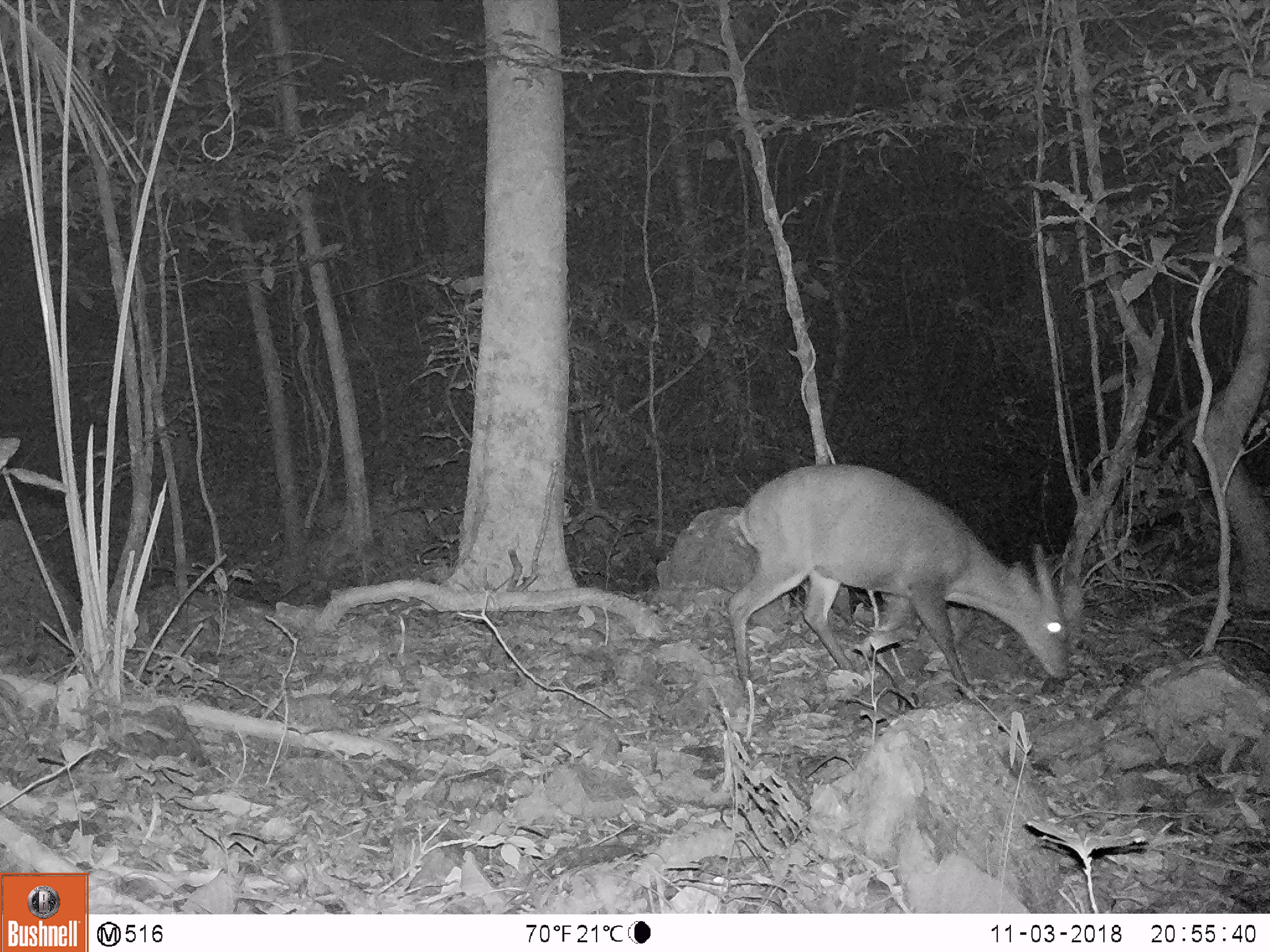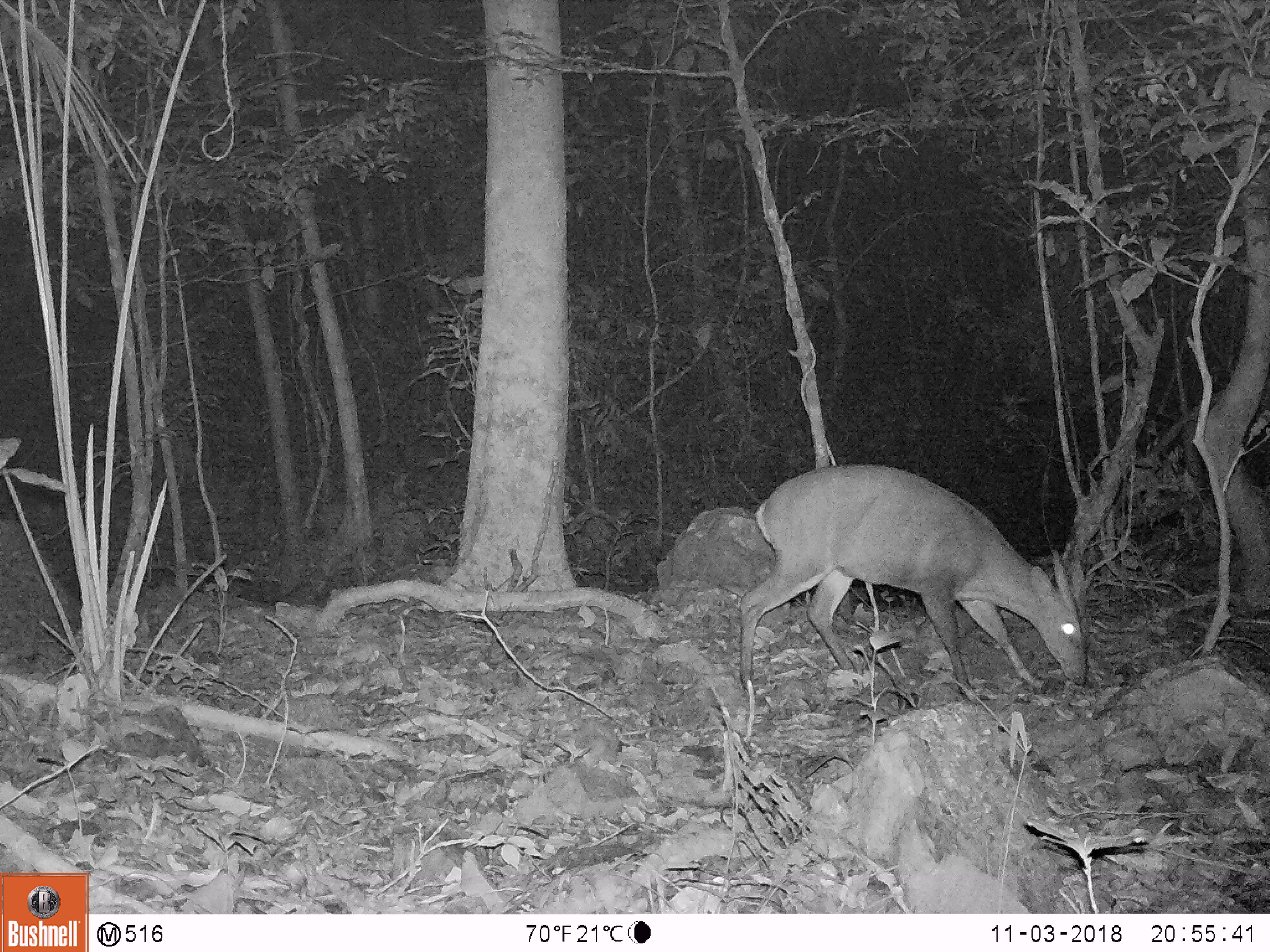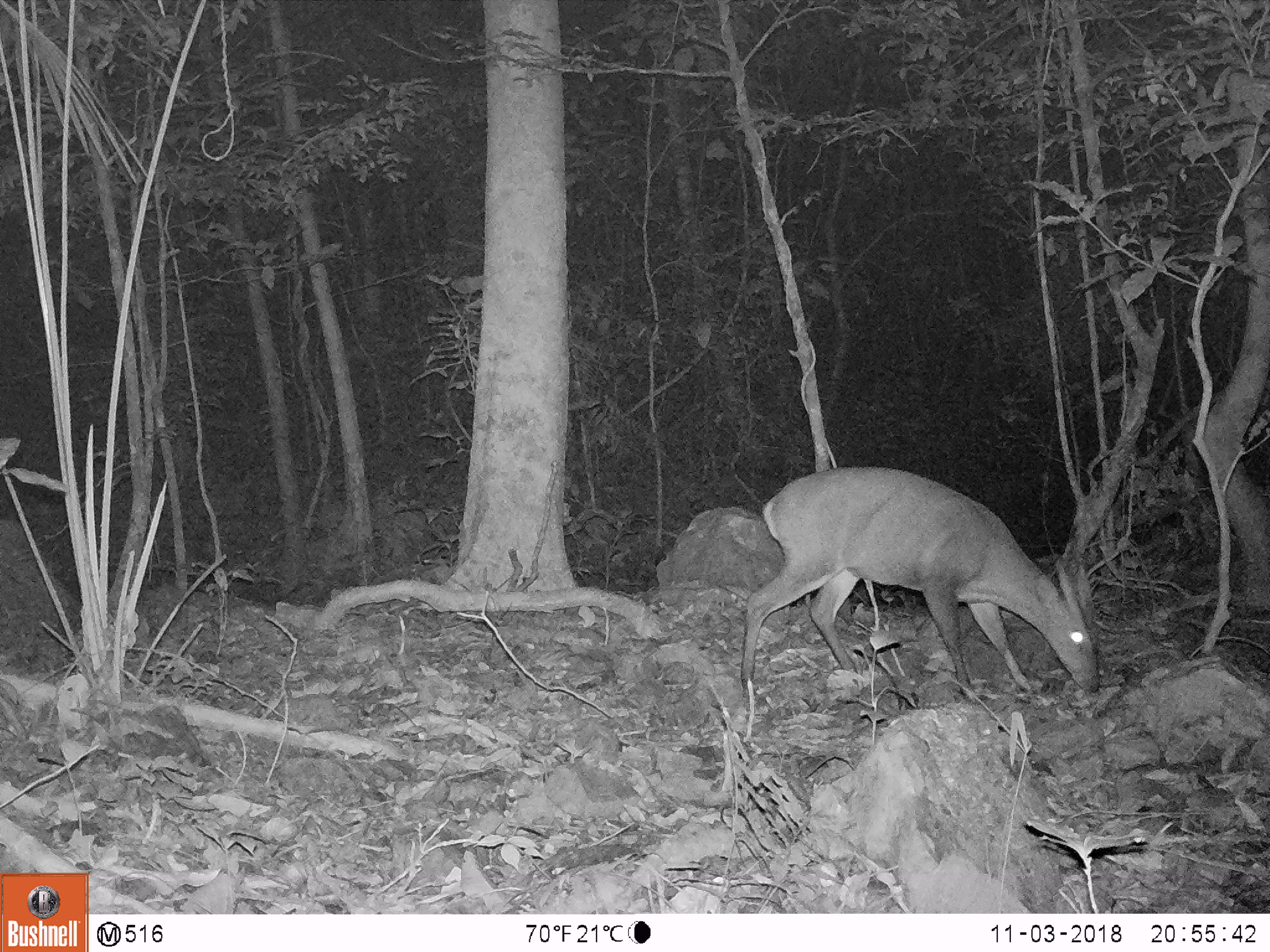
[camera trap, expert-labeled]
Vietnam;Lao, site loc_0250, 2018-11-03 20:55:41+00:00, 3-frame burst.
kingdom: Animalia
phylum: Chordata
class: Mammalia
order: Artiodactyla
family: Cervidae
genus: Muntiacus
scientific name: Muntiacus vuquangensis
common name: large-antlered muntjac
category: large antlered muntjac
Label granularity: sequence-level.